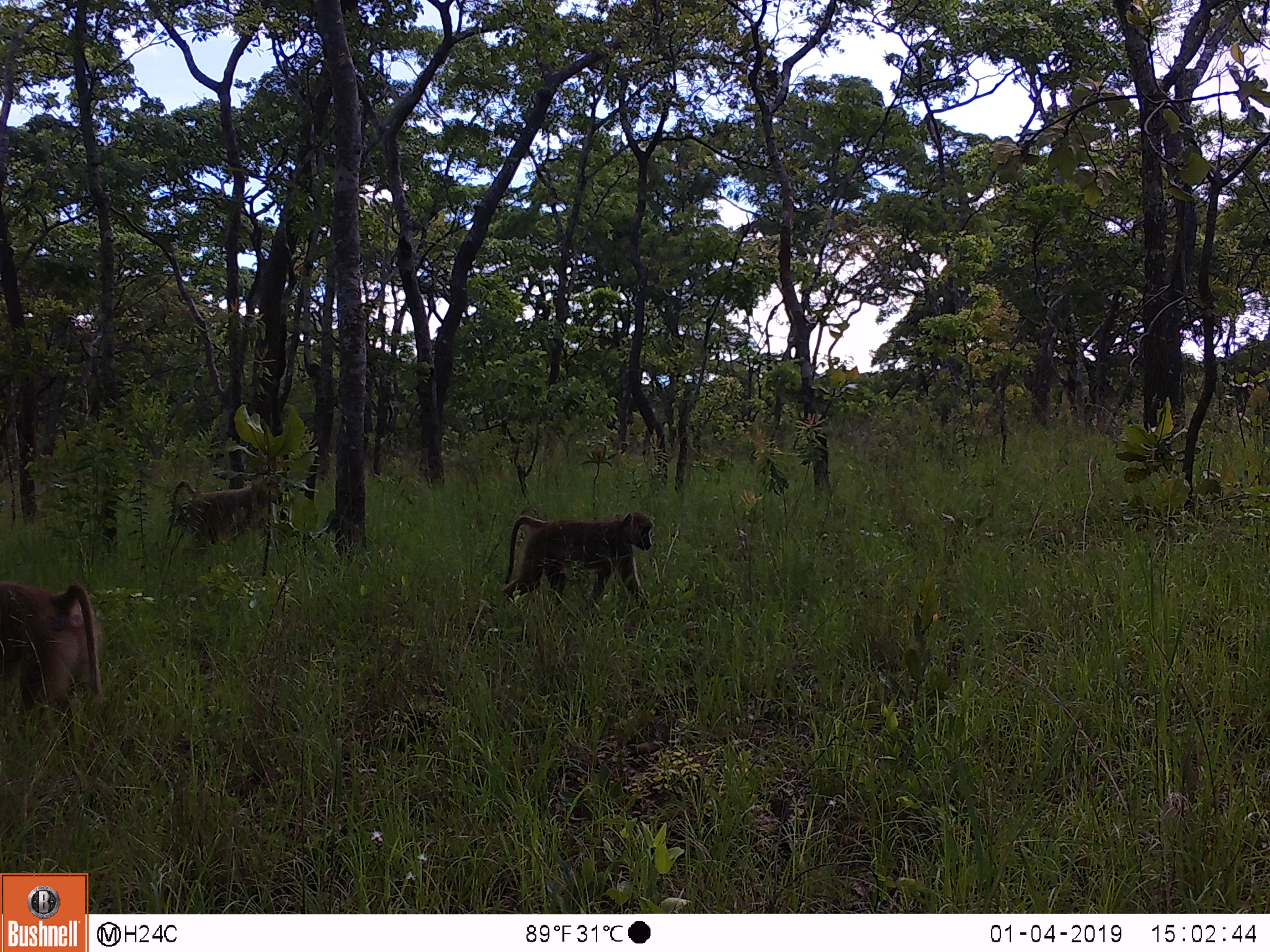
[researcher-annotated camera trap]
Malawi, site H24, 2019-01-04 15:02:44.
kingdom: Animalia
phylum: Chordata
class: Mammalia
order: Primates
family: Cercopithecidae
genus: Papio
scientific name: Papio cynocephalus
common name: yellow baboon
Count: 3.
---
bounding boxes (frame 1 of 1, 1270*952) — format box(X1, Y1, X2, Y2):
yellow baboon: box(0, 567, 103, 740); box(491, 505, 663, 604); box(163, 468, 293, 558)